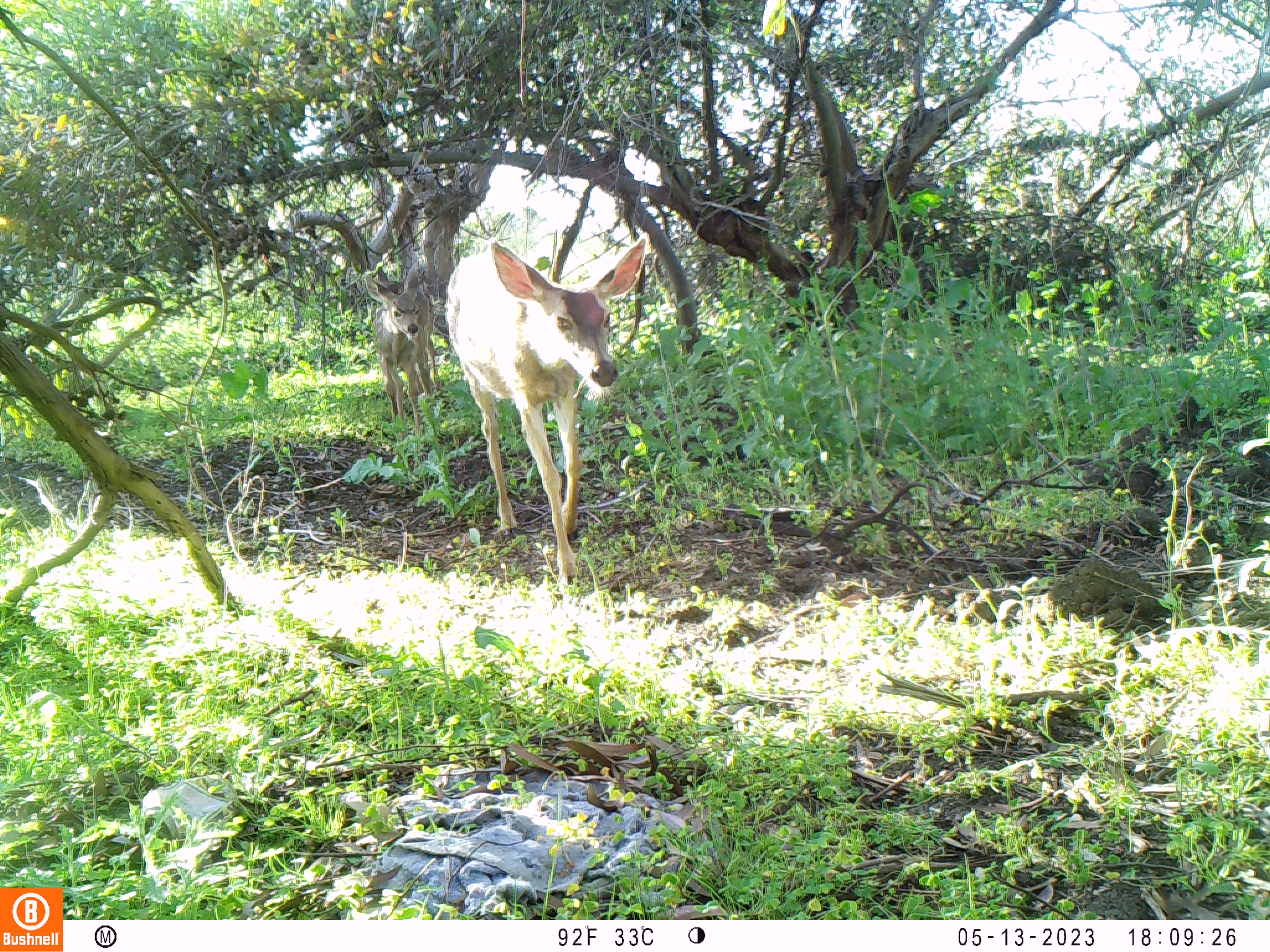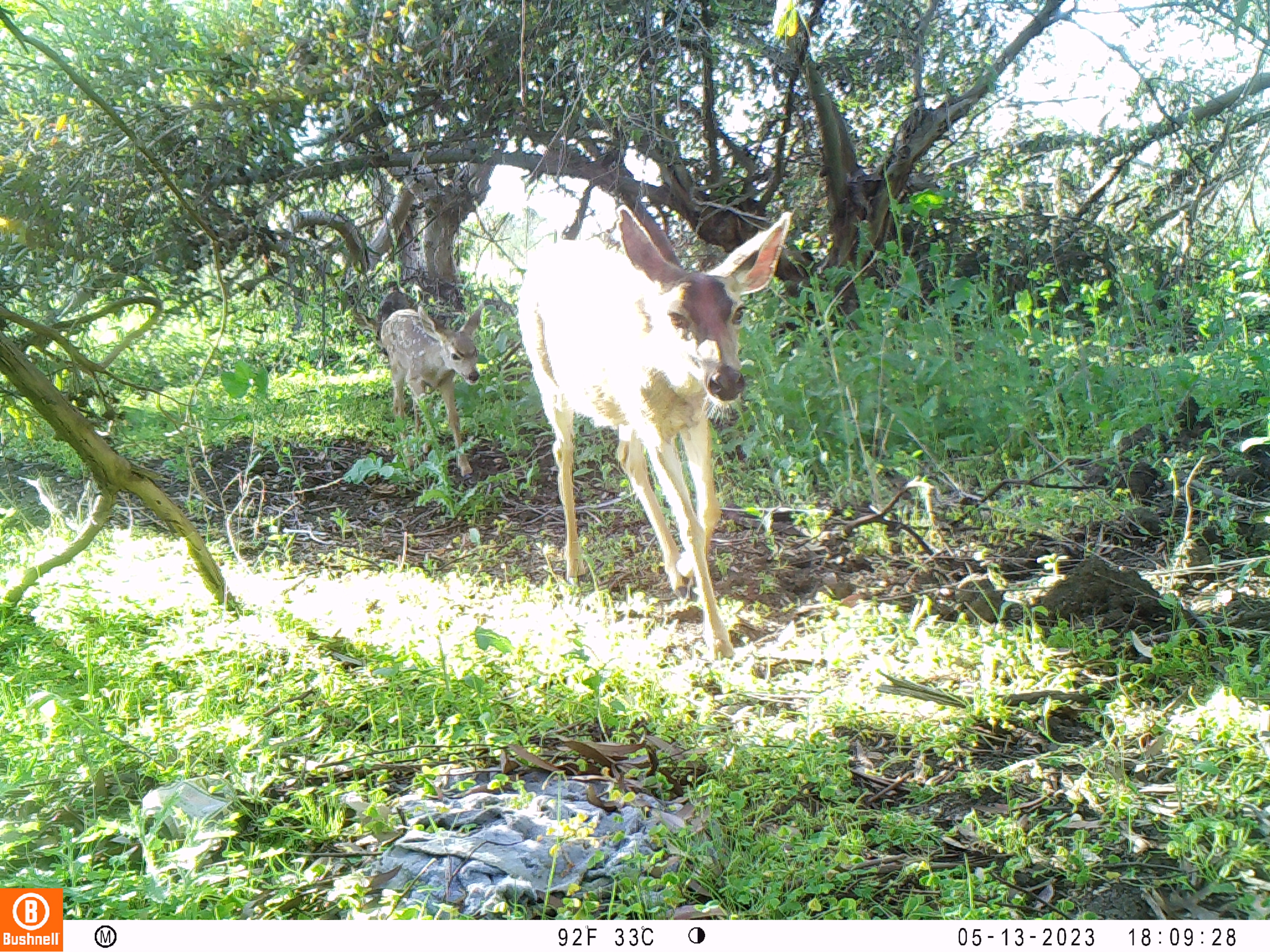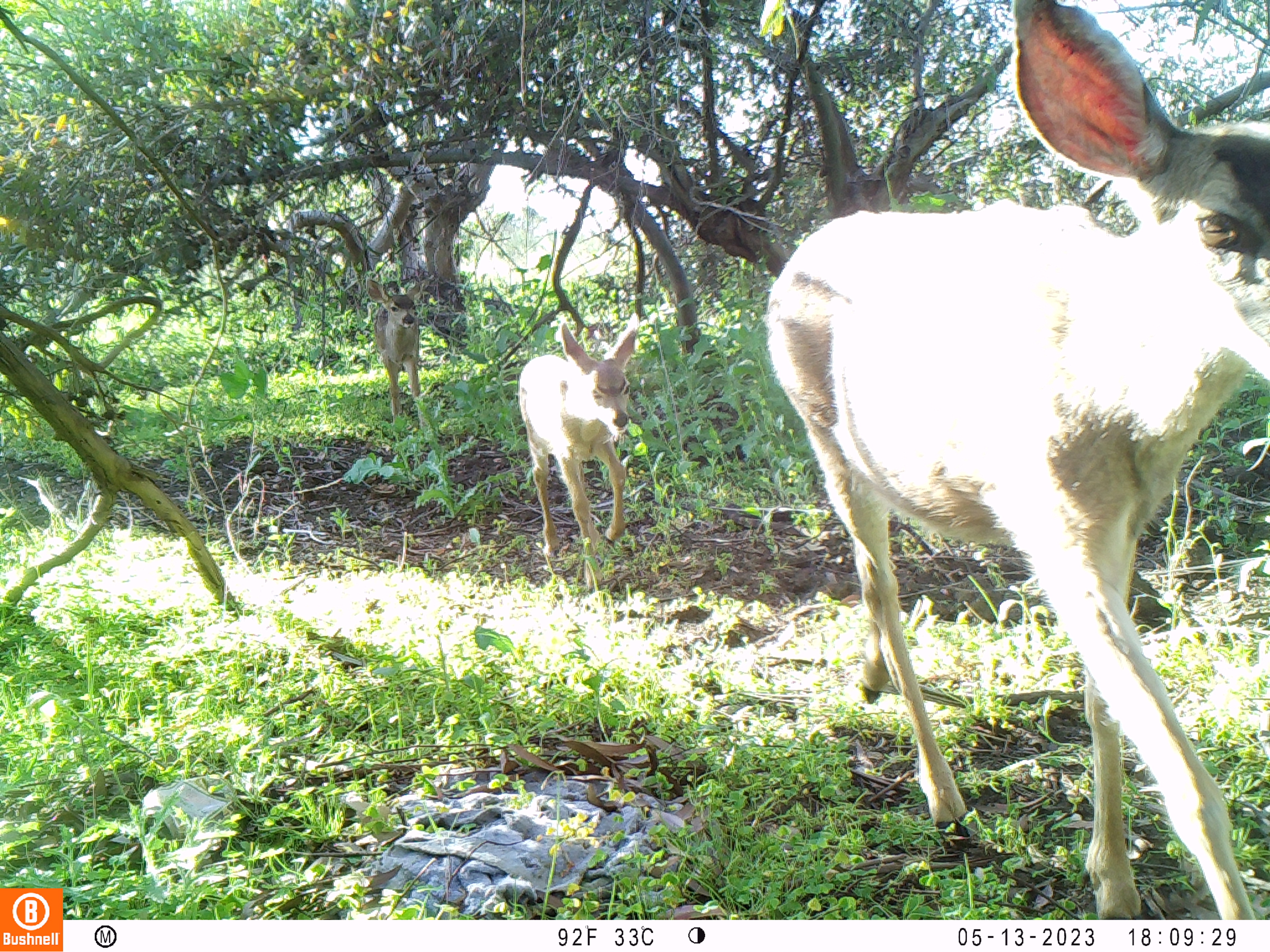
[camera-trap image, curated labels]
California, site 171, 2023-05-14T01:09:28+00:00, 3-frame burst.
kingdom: Animalia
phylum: Chordata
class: Mammalia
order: Artiodactyla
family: Cervidae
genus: Odocoileus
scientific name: Odocoileus hemionus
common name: mule deer